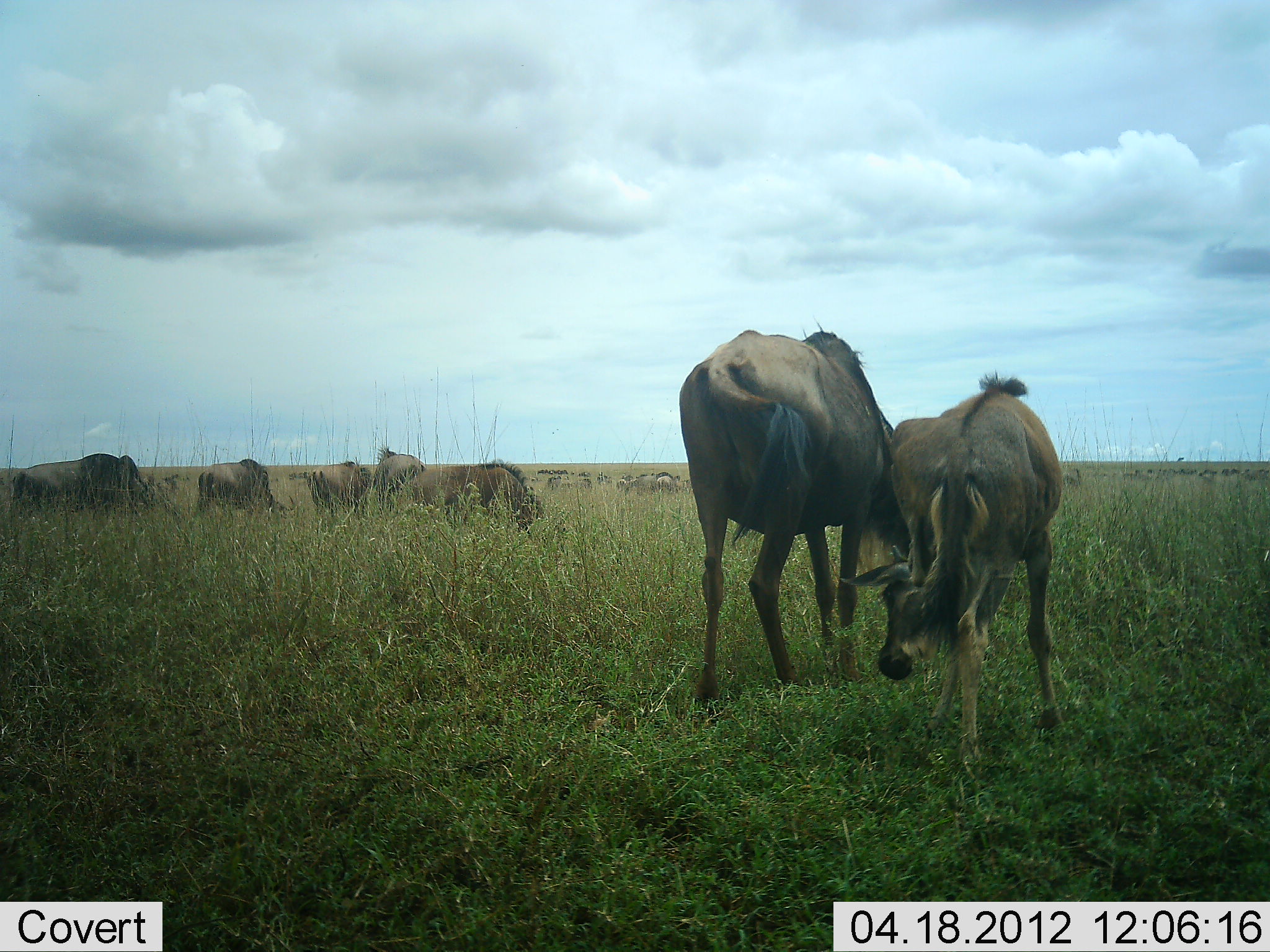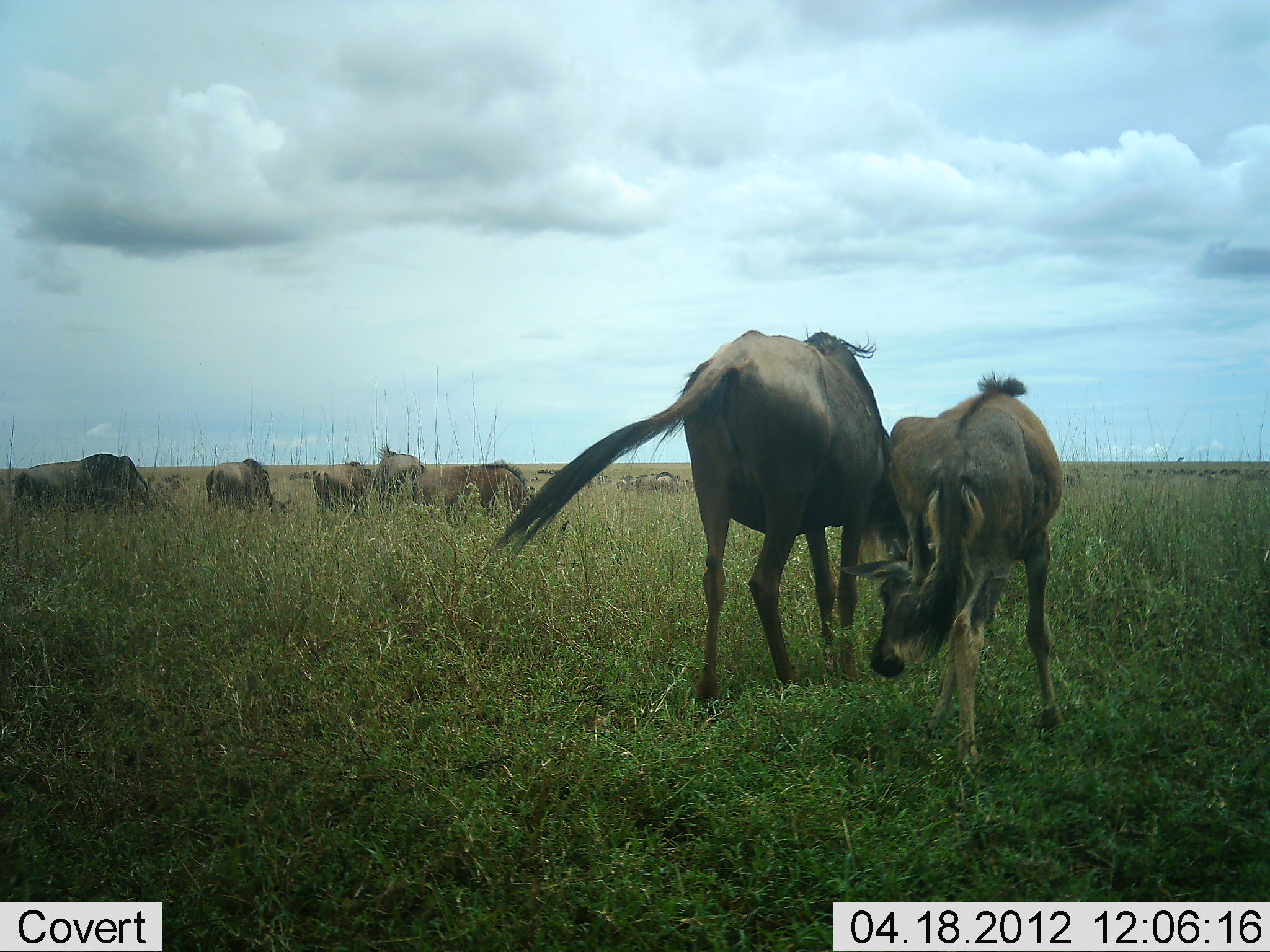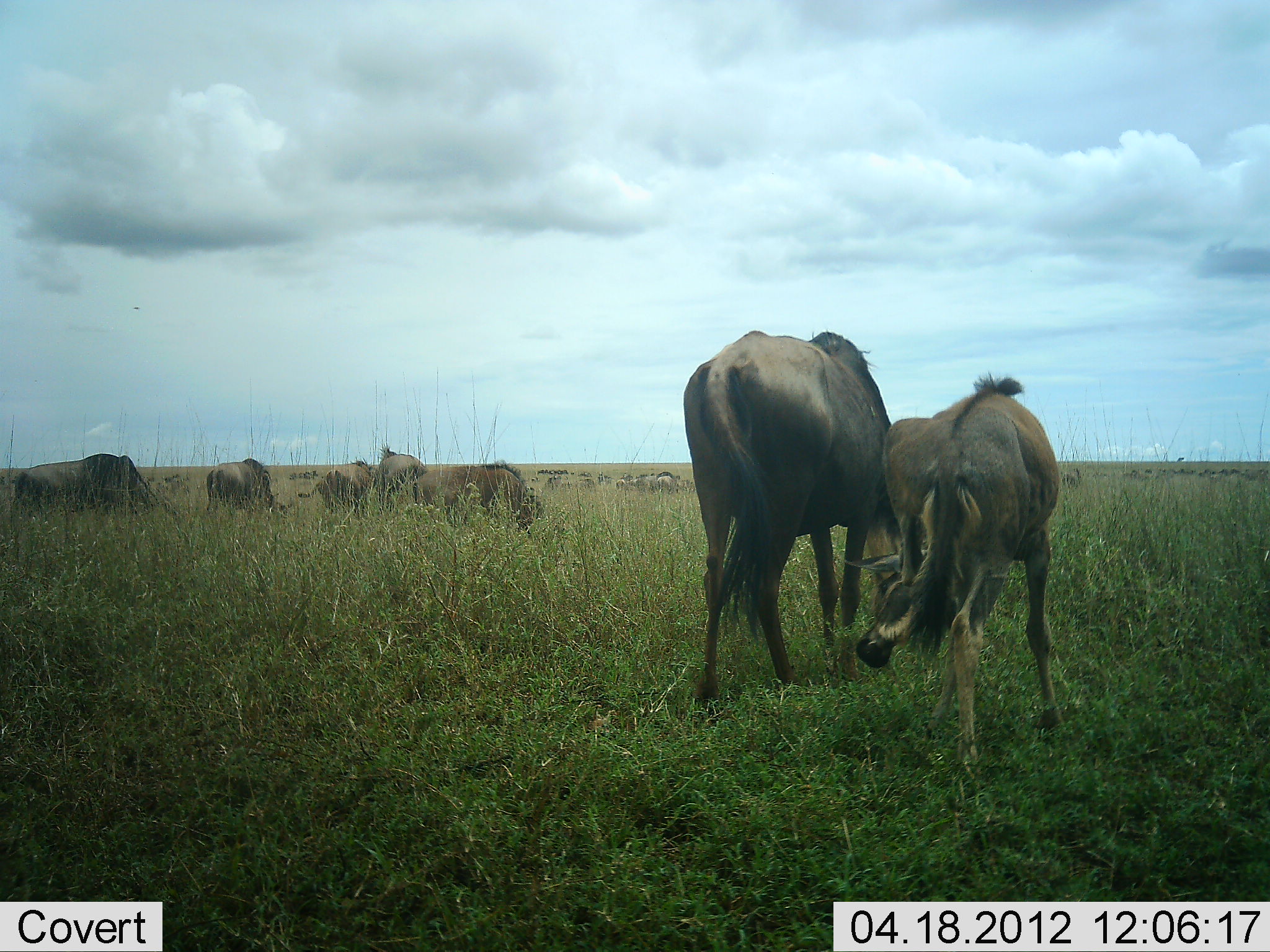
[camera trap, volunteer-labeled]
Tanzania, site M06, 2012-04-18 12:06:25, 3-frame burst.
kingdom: Animalia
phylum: Chordata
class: Mammalia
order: Artiodactyla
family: Bovidae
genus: Connochaetes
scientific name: Connochaetes taurinus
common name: blue wildebeest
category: wildebeest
Wildebeest (blue wildebeest) (Connochaetes taurinus), count 7. Behavior (volunteer vote fractions): standing 63%, resting 0%, moving 20%, interacting 20%. Young present (vote fraction): 37%. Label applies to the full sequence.